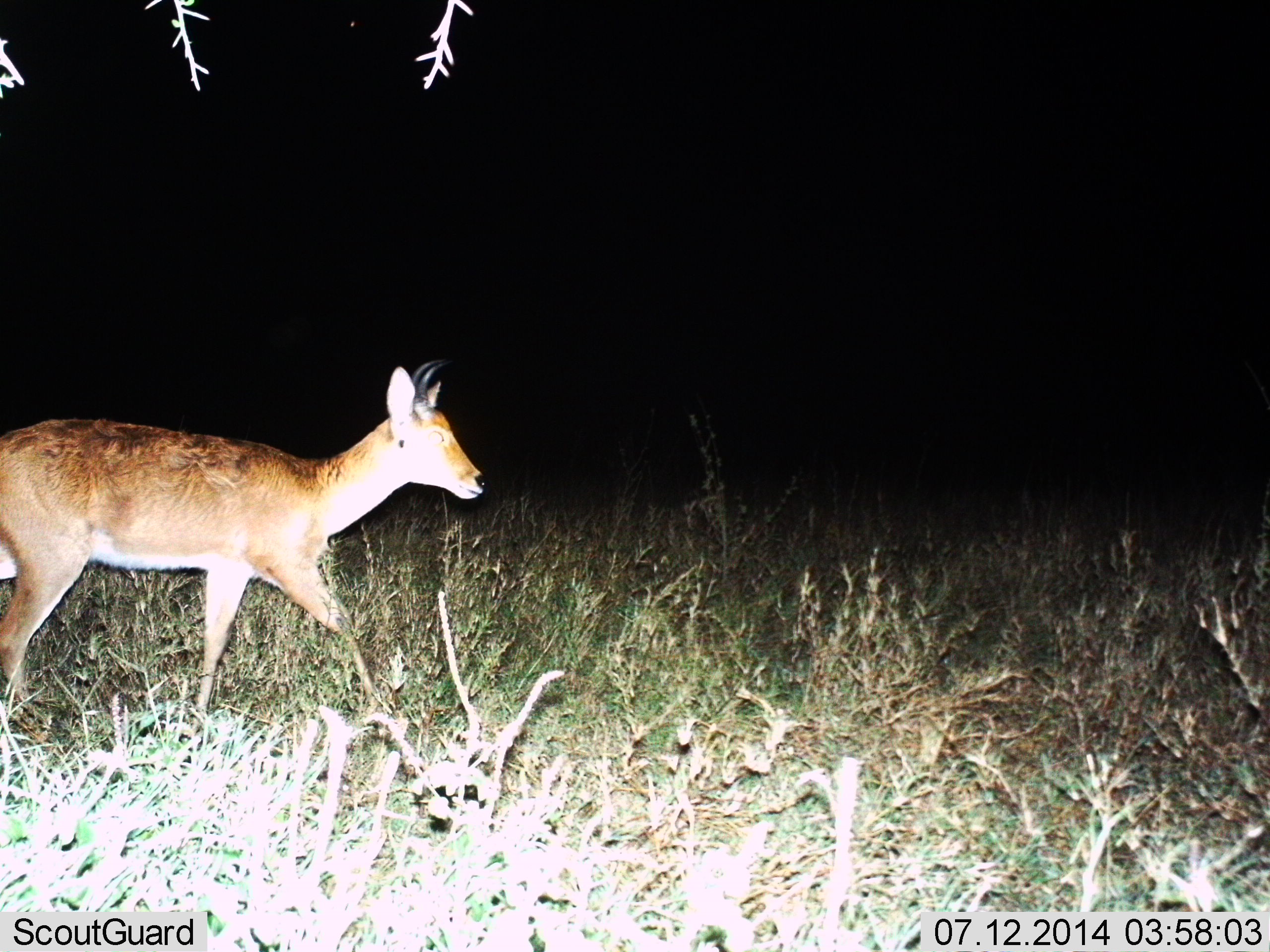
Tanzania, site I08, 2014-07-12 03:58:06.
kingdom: Animalia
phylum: Chordata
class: Mammalia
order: Artiodactyla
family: Bovidae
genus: Redunca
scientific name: Redunca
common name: reedbuck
Reedbuck (Redunca), count 1. Behavior (volunteer vote fractions): standing 10%, resting 0%, moving 90%, interacting 0%. Young present (vote fraction): 0%. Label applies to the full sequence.